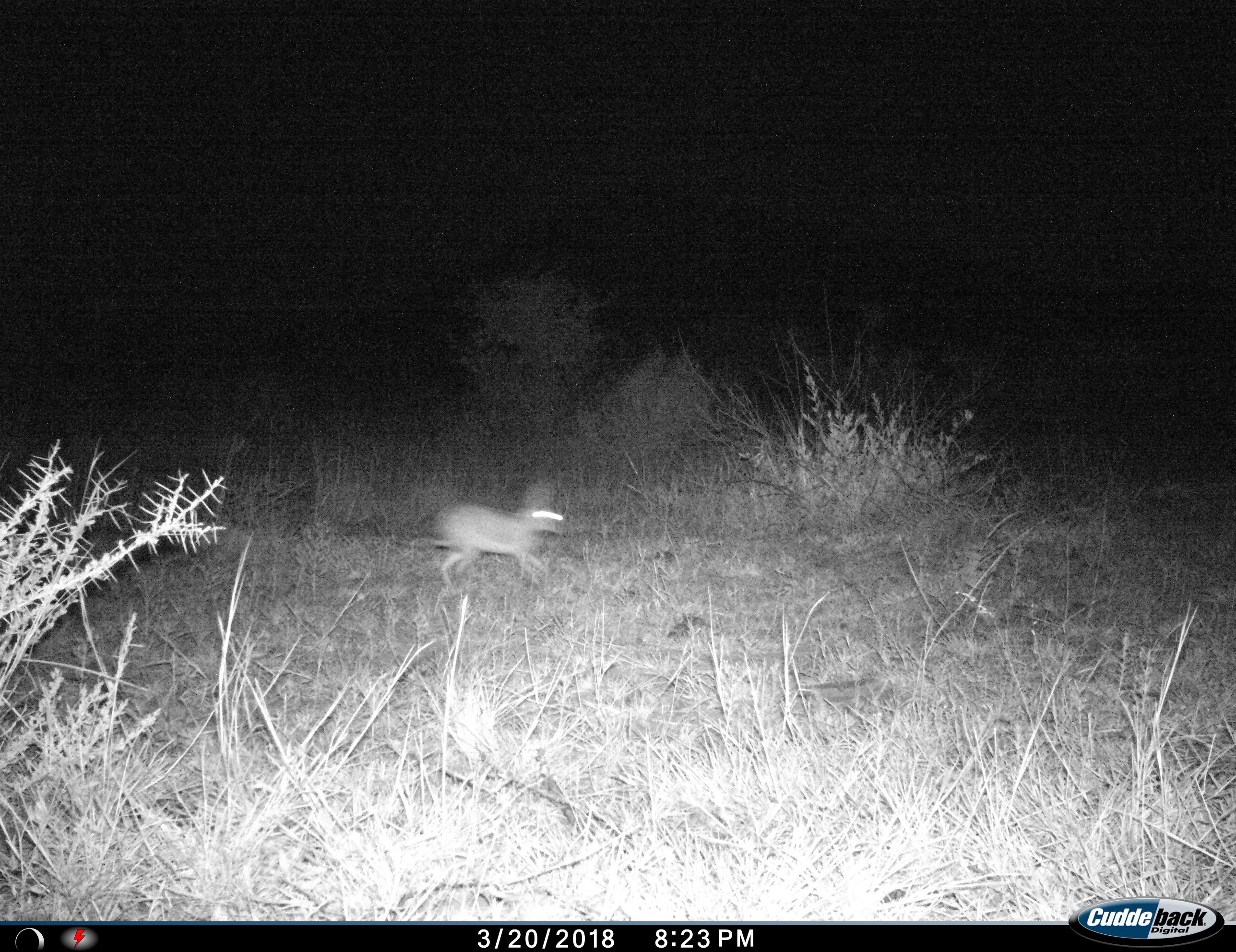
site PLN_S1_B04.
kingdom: Animalia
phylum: Chordata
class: Mammalia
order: Lagomorpha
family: Leporidae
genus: Lepus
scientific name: Lepus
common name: hare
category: hareunknown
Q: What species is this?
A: Hareunknown (hare) (Lepus).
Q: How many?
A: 1.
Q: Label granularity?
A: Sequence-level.